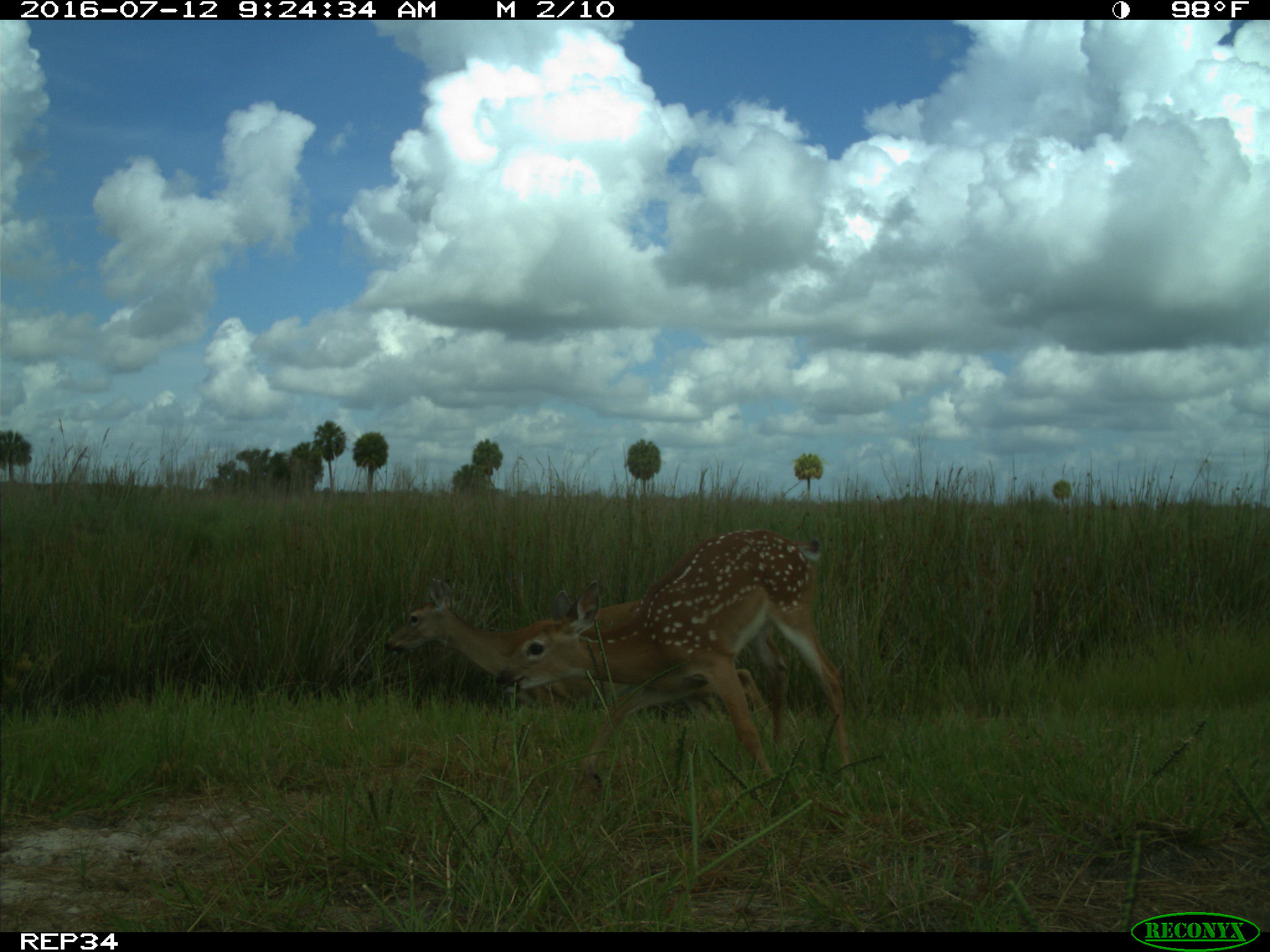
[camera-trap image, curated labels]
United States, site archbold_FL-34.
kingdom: Animalia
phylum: Chordata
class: Mammalia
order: Artiodactyla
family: Cervidae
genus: Odocoileus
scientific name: Odocoileus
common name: deer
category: unidentified deer